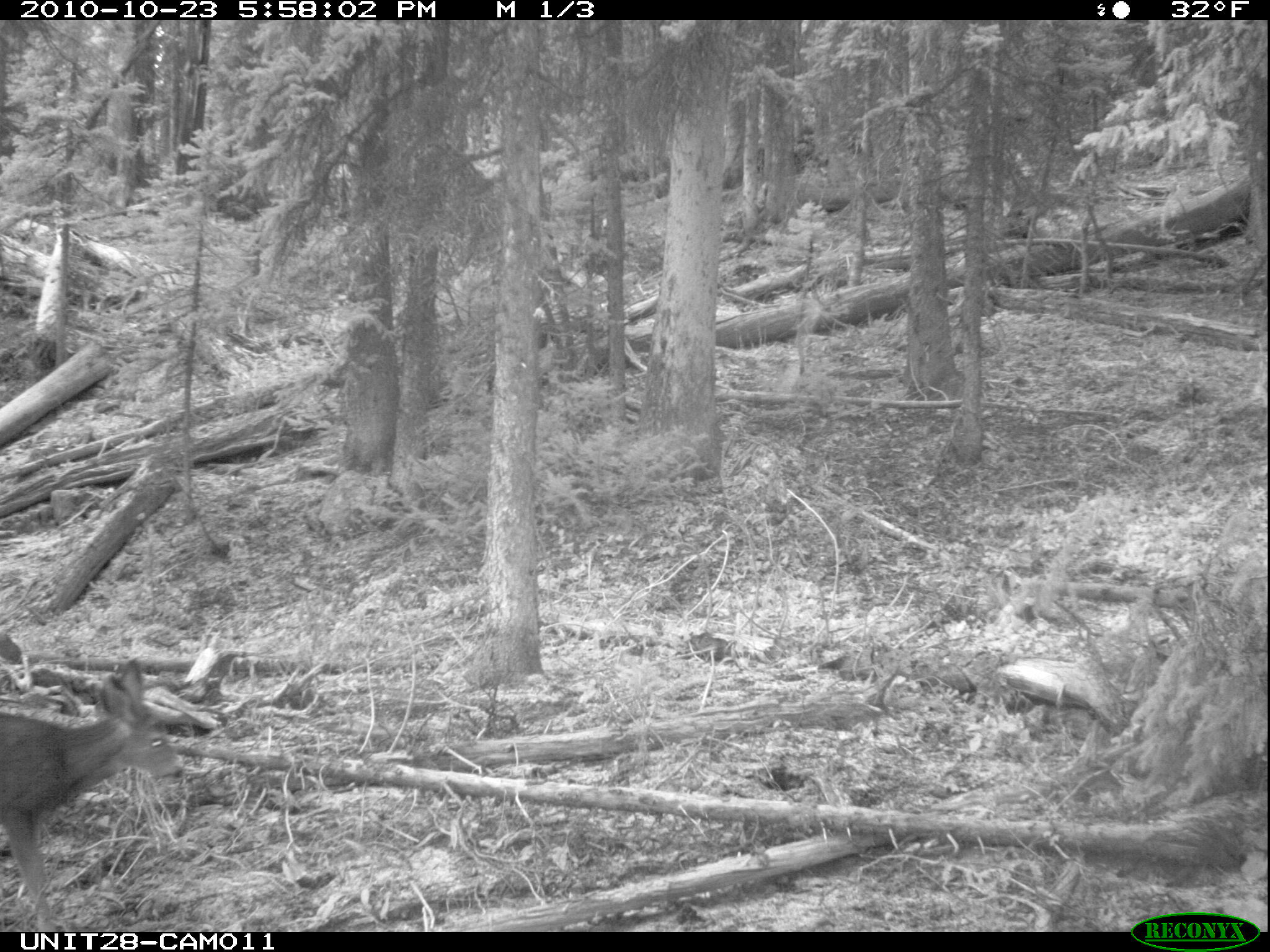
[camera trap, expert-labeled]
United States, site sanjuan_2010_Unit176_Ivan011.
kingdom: Animalia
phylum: Chordata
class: Mammalia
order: Artiodactyla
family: Cervidae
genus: Odocoileus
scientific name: Odocoileus hemionus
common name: mule deer